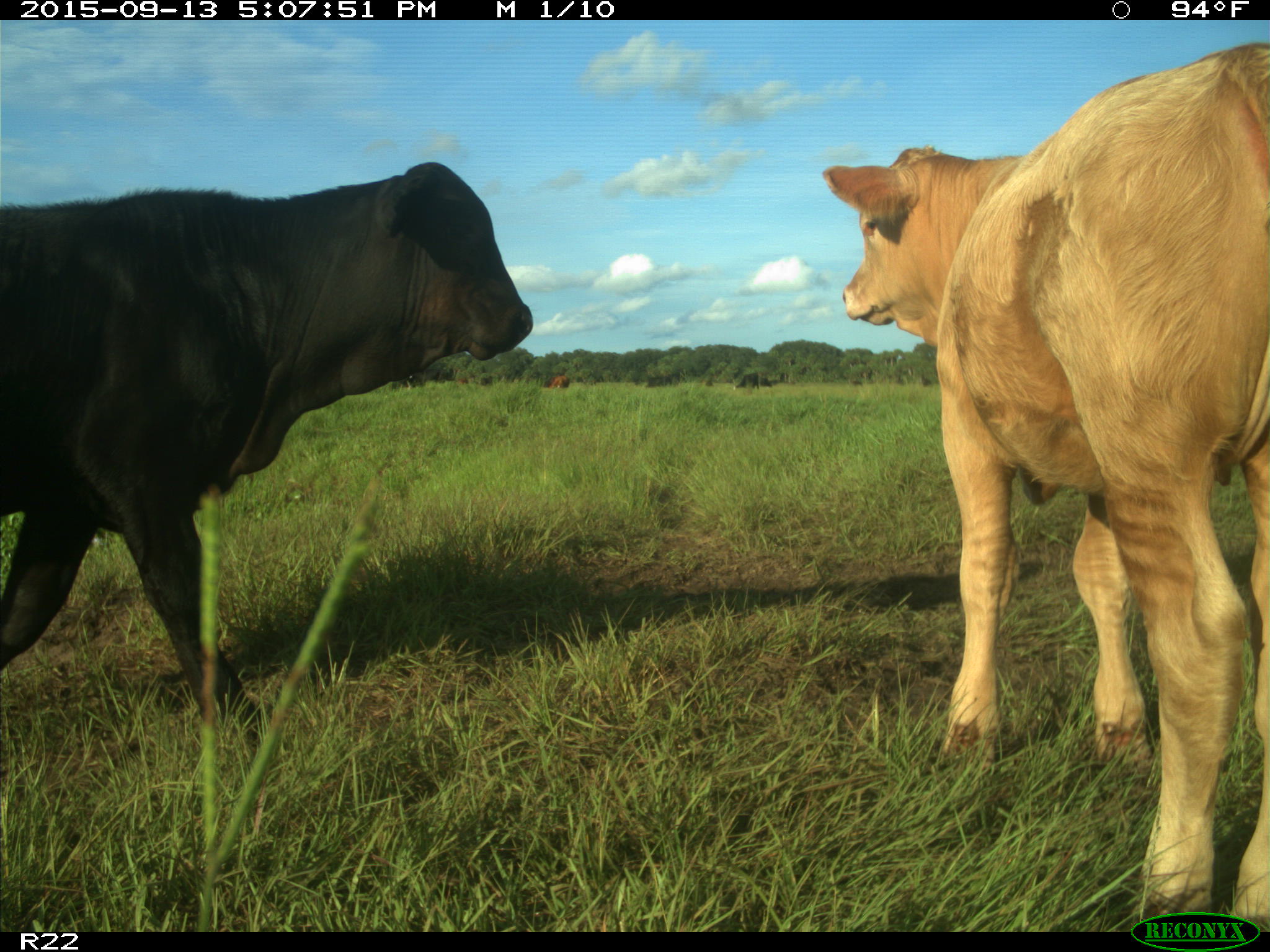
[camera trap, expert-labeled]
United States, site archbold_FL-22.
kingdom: Animalia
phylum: Chordata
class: Mammalia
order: Artiodactyla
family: Bovidae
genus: Bos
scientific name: Bos taurus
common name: domestic cow